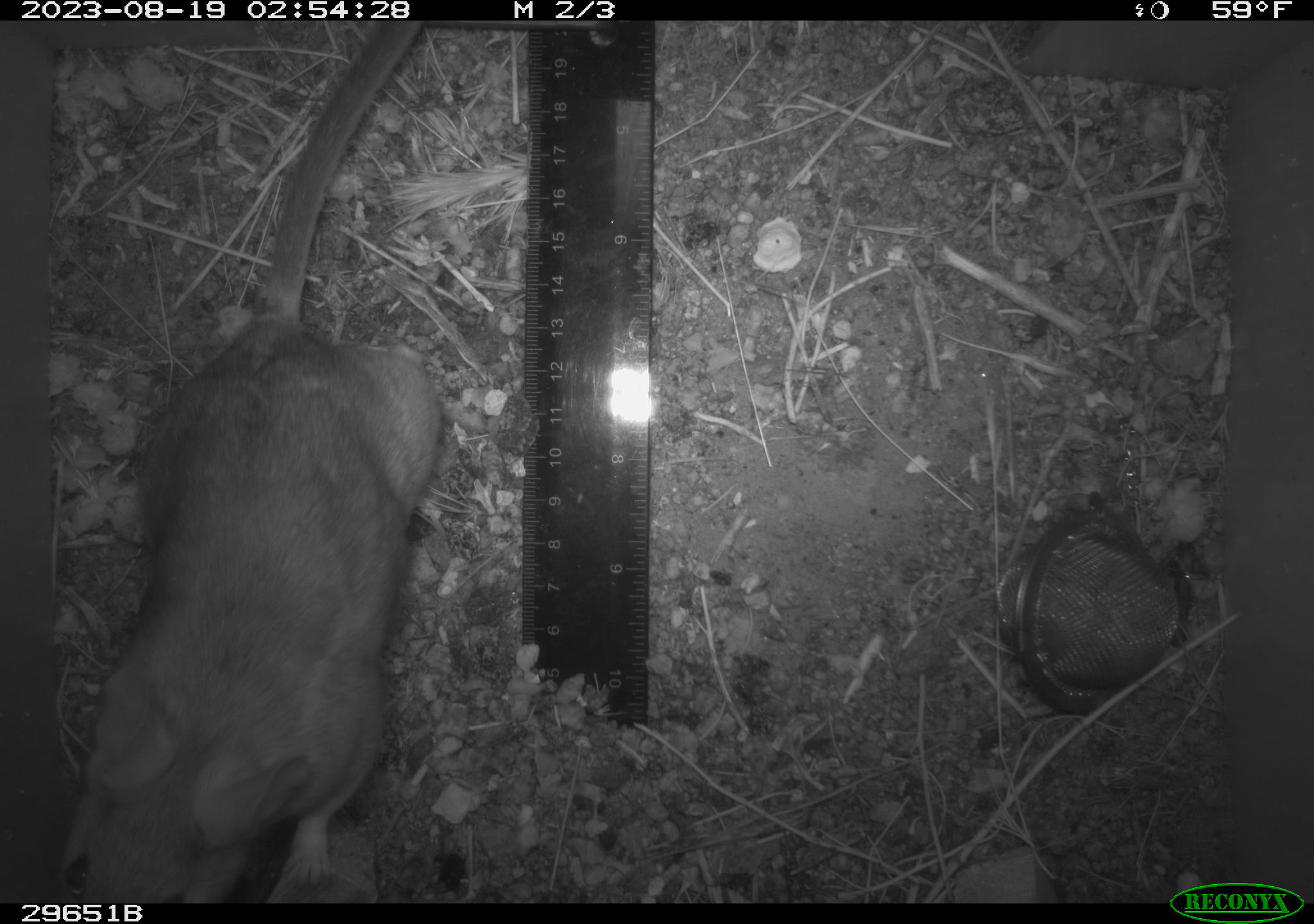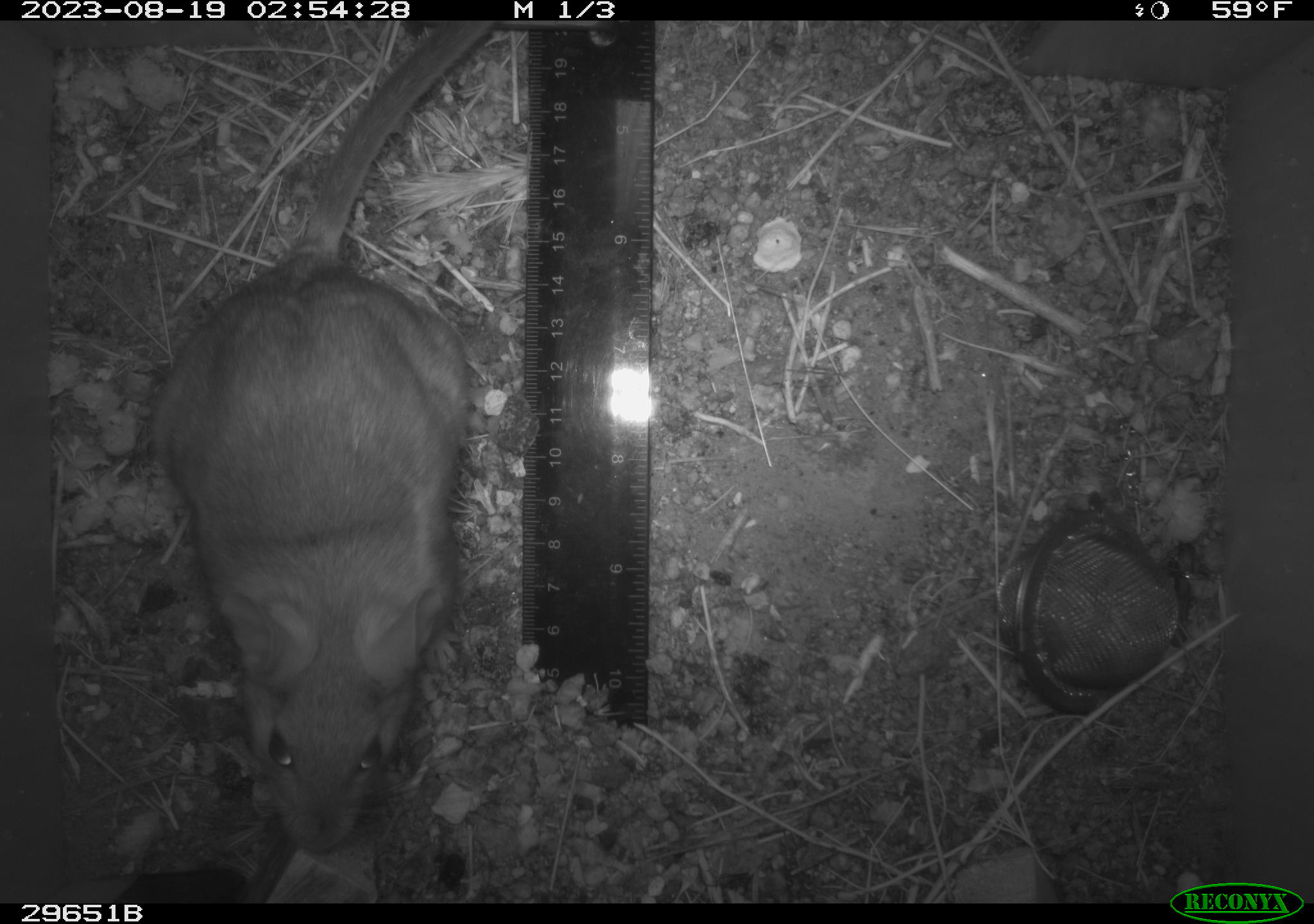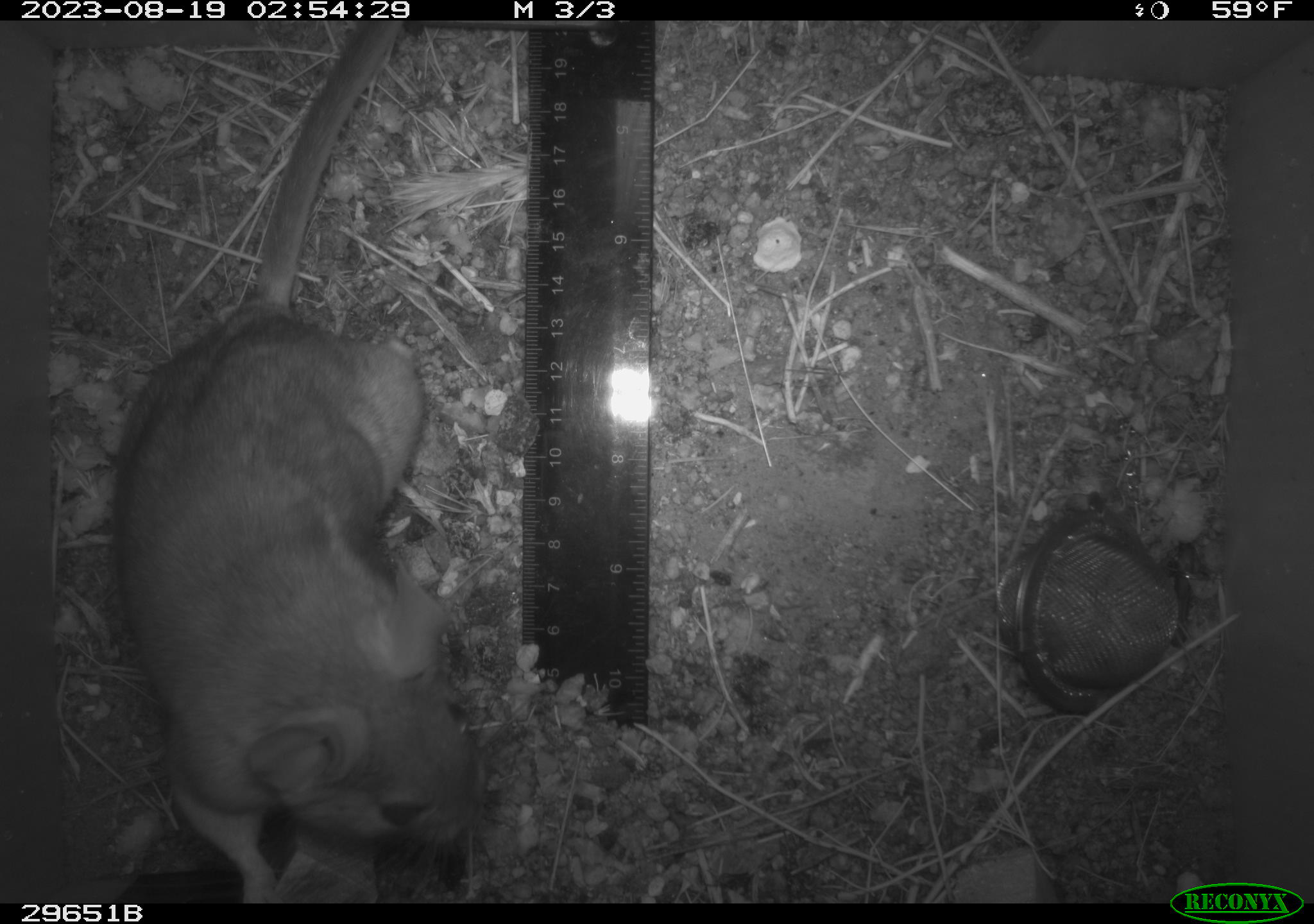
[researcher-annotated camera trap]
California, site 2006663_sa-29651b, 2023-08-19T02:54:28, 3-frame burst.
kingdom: Animalia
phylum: Chordata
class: Mammalia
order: Rodentia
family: Cricetidae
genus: Neotoma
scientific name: Neotoma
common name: pack rat or woodrat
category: neotoma species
Neotoma species (pack rat or woodrat) (Neotoma).